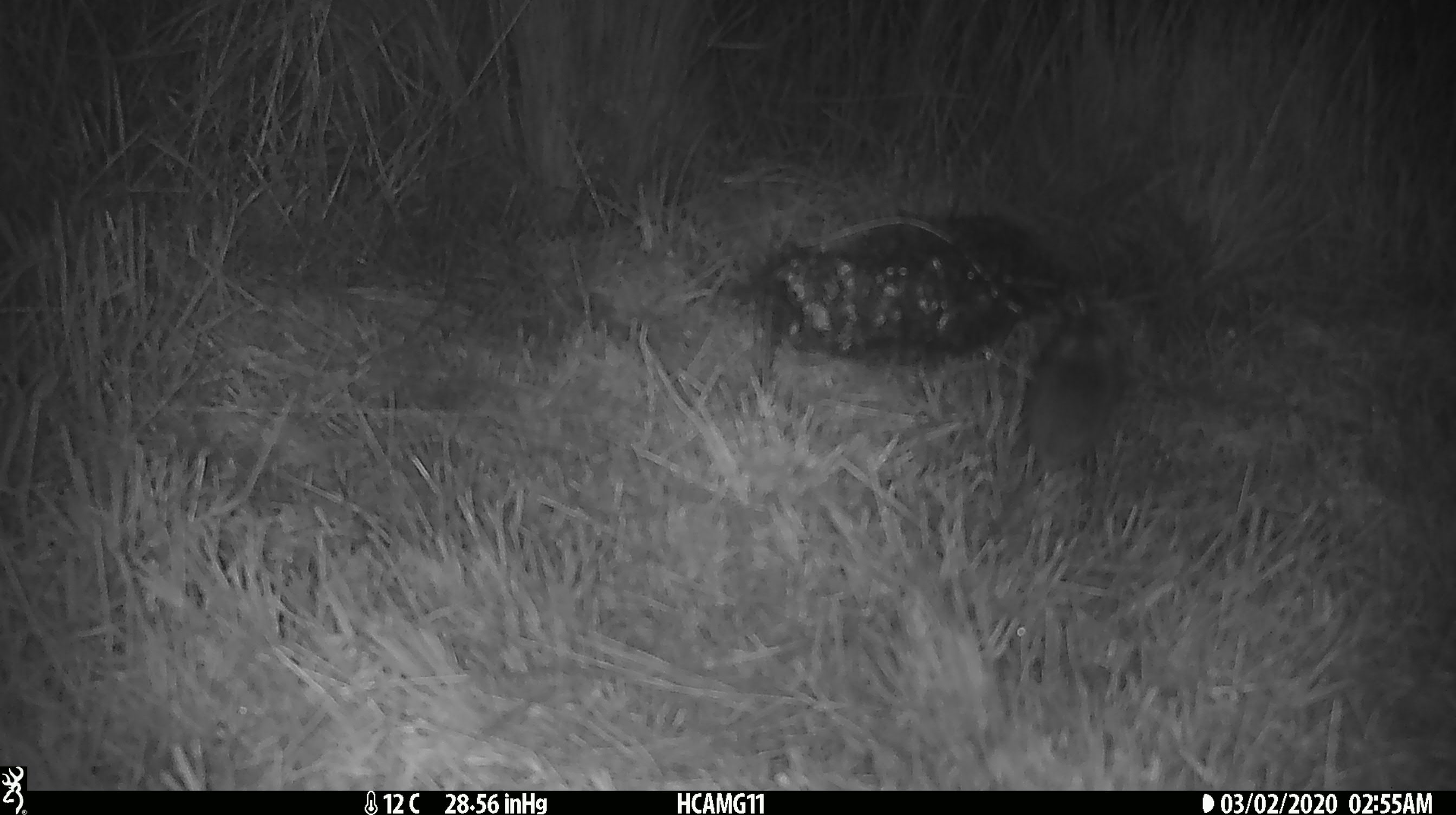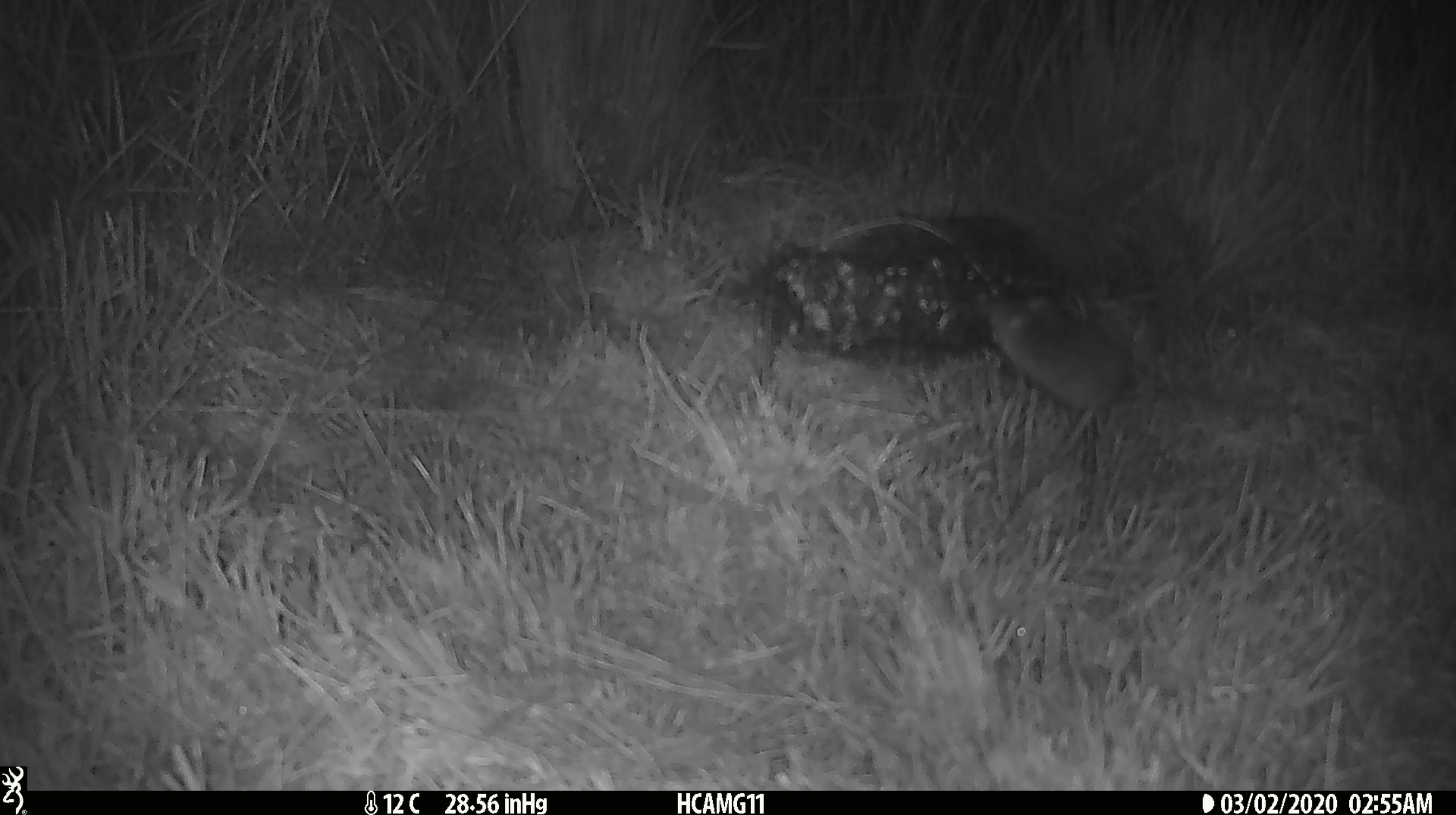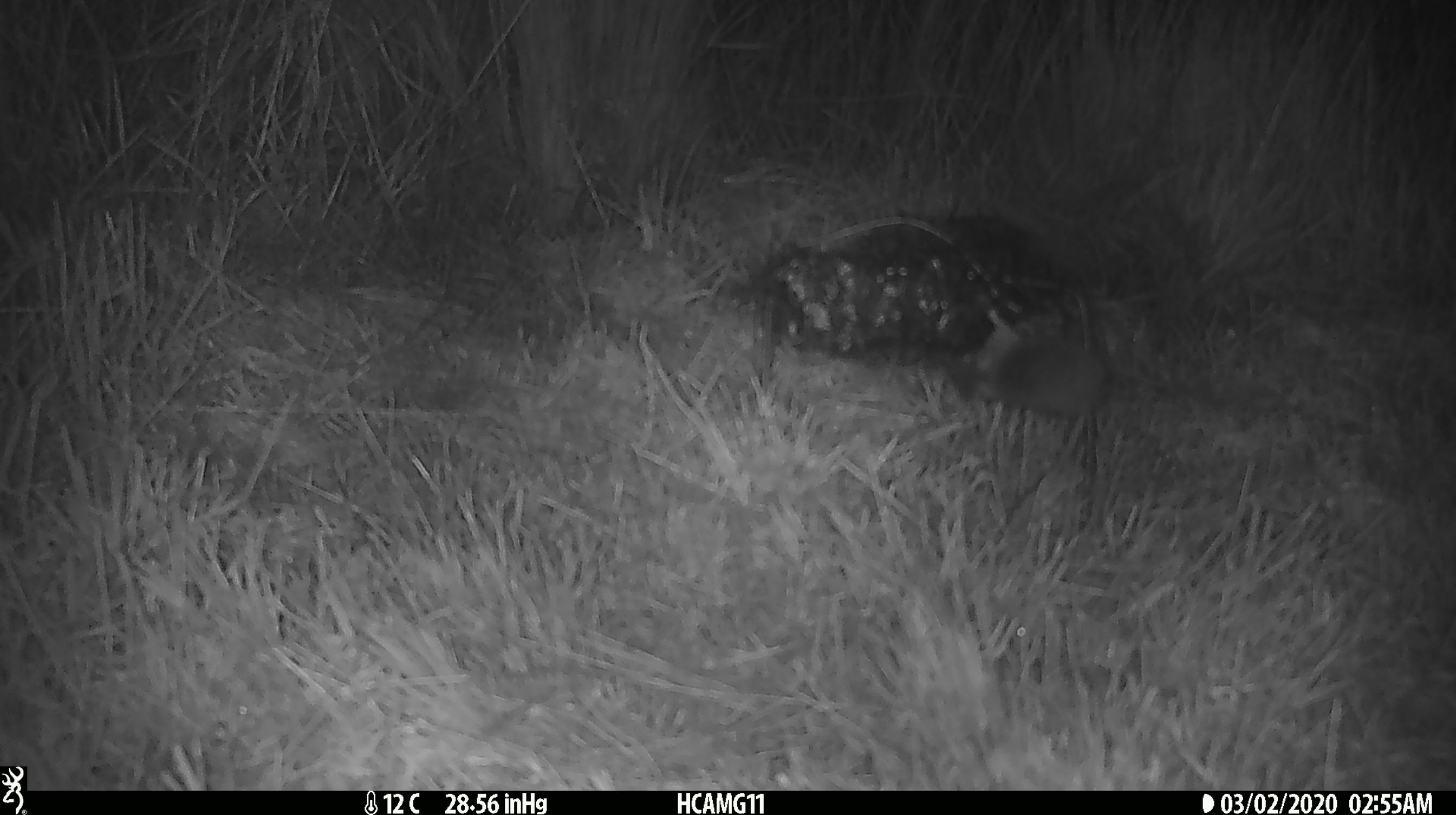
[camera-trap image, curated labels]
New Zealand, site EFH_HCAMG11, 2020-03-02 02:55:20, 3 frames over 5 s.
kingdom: Animalia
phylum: Chordata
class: Mammalia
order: Rodentia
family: Muridae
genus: Mus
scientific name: Mus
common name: mouse